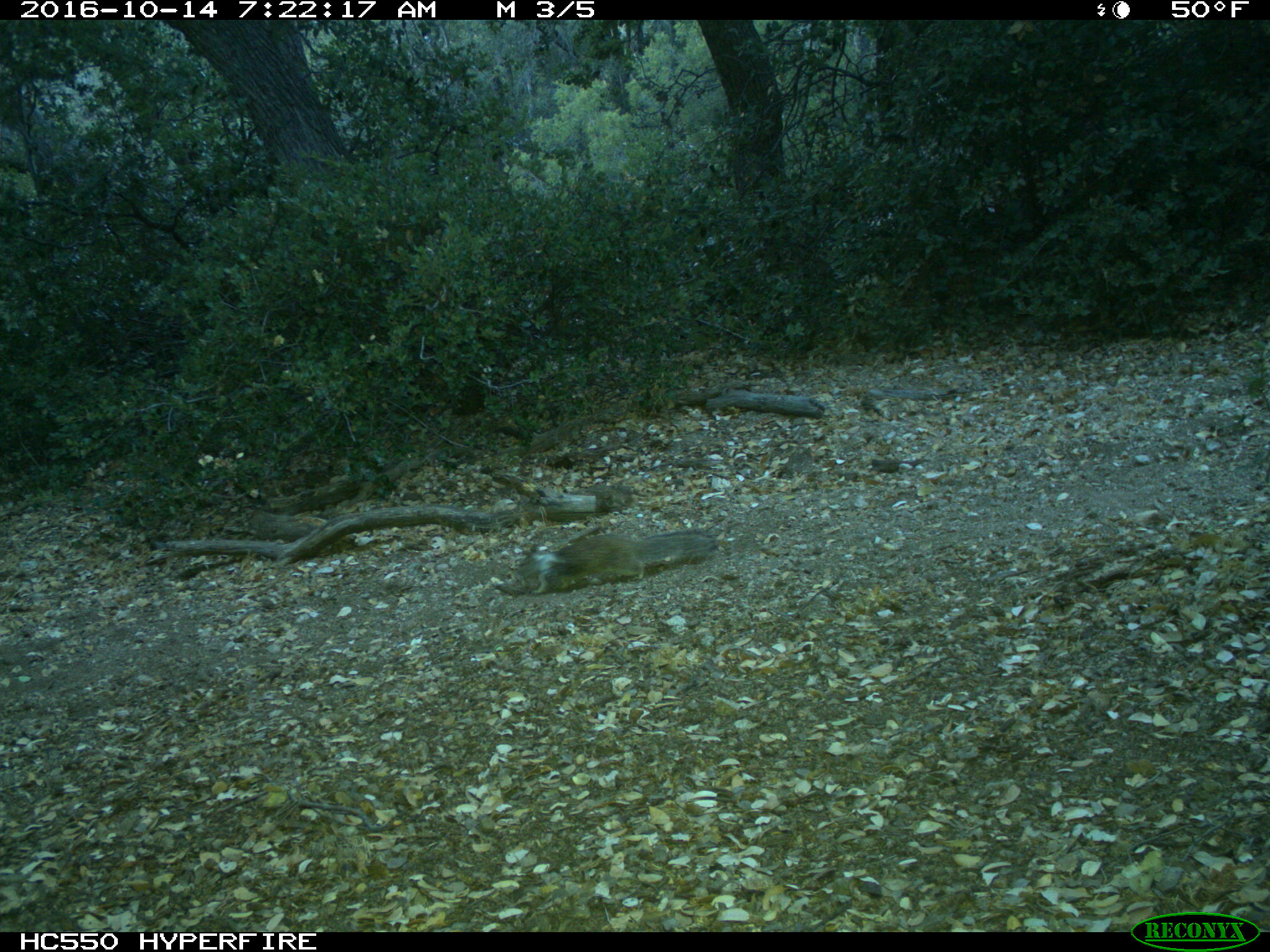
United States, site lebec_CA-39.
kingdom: Animalia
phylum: Chordata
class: Mammalia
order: Rodentia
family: Sciuridae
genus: Otospermophilus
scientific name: Otospermophilus beecheyi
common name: california ground squirrel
Otospermophilus beecheyi (california ground squirrel).